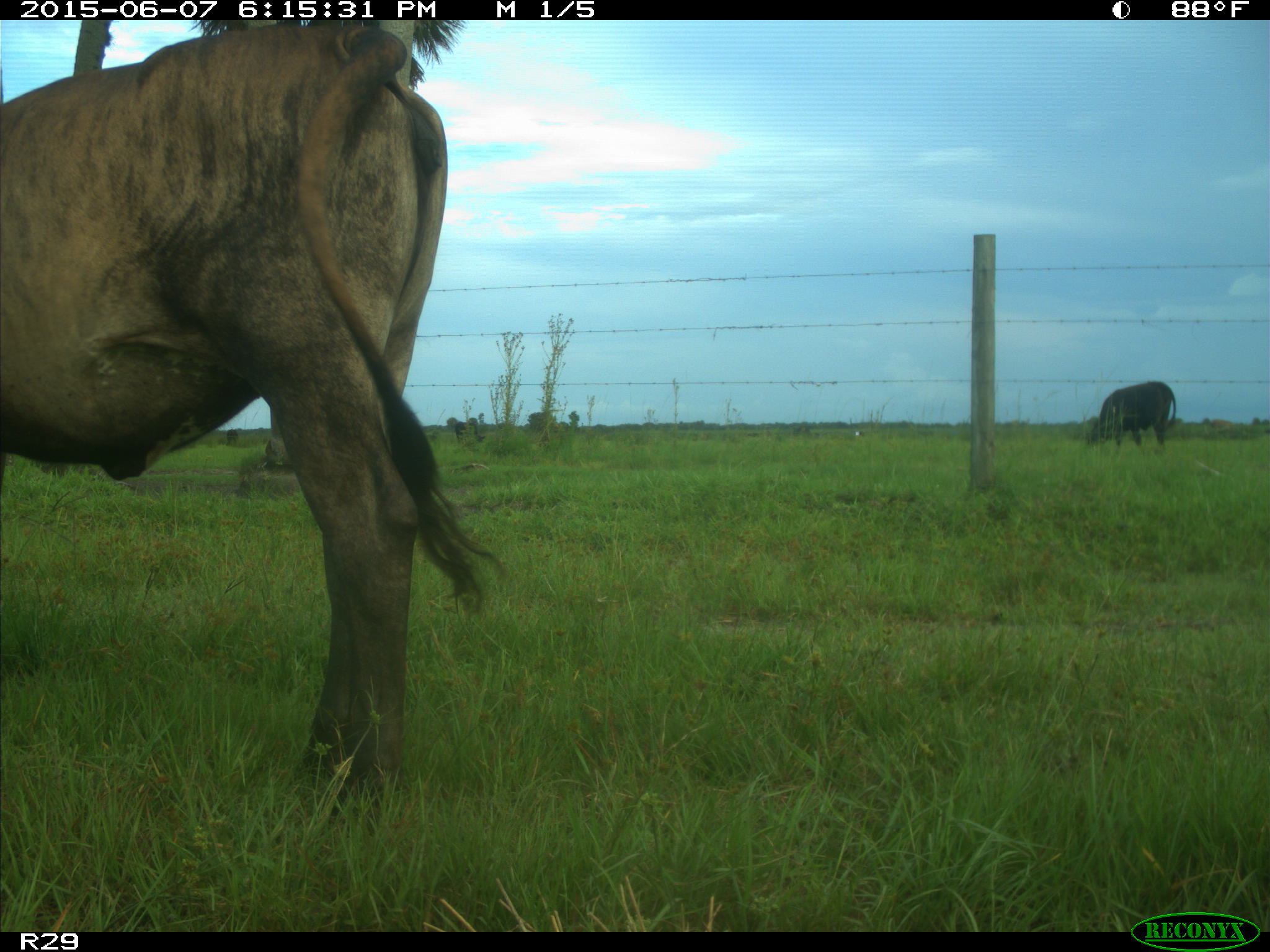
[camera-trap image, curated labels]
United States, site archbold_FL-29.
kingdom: Animalia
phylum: Chordata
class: Mammalia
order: Artiodactyla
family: Bovidae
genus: Bos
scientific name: Bos taurus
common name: domestic cow